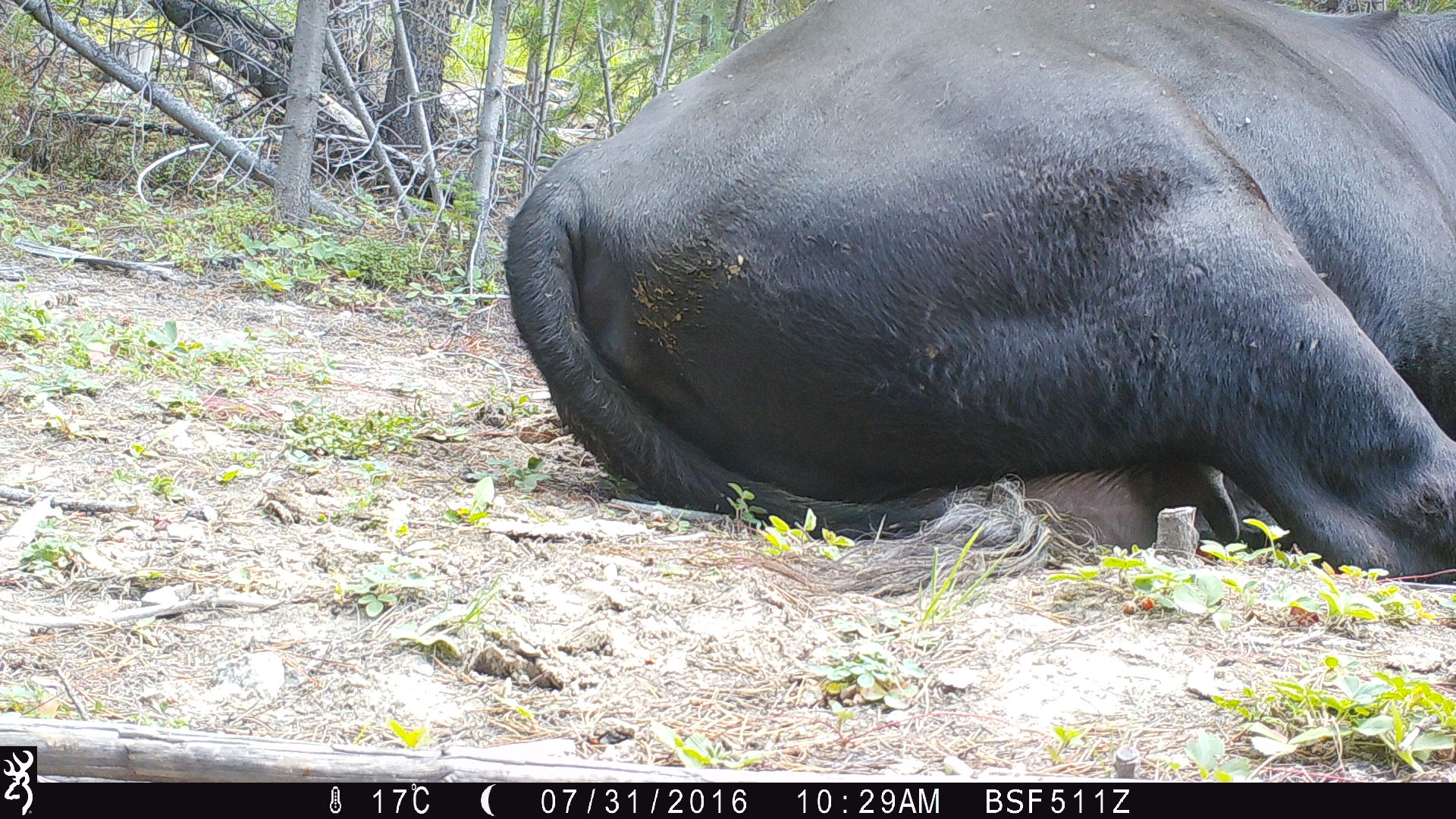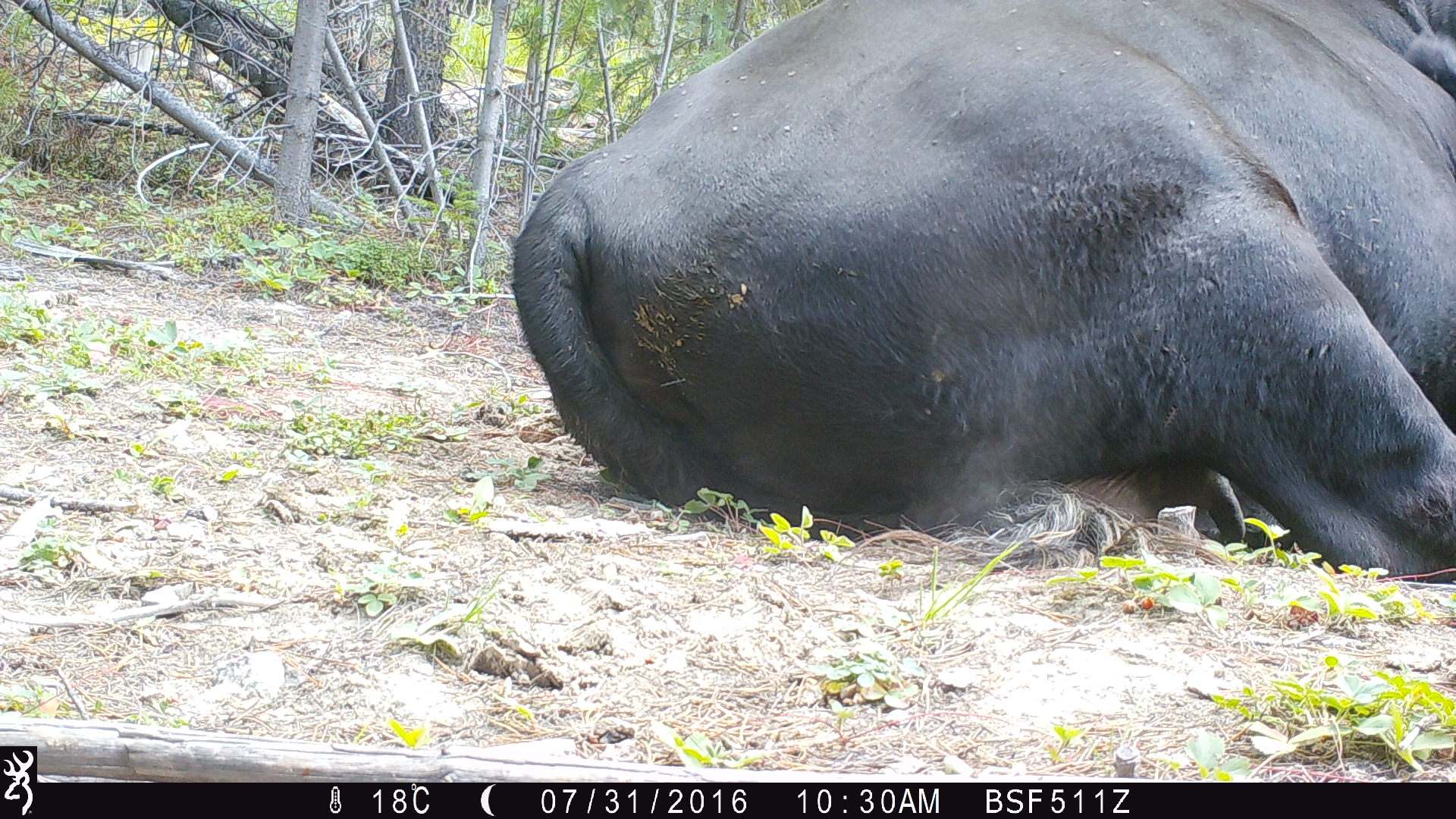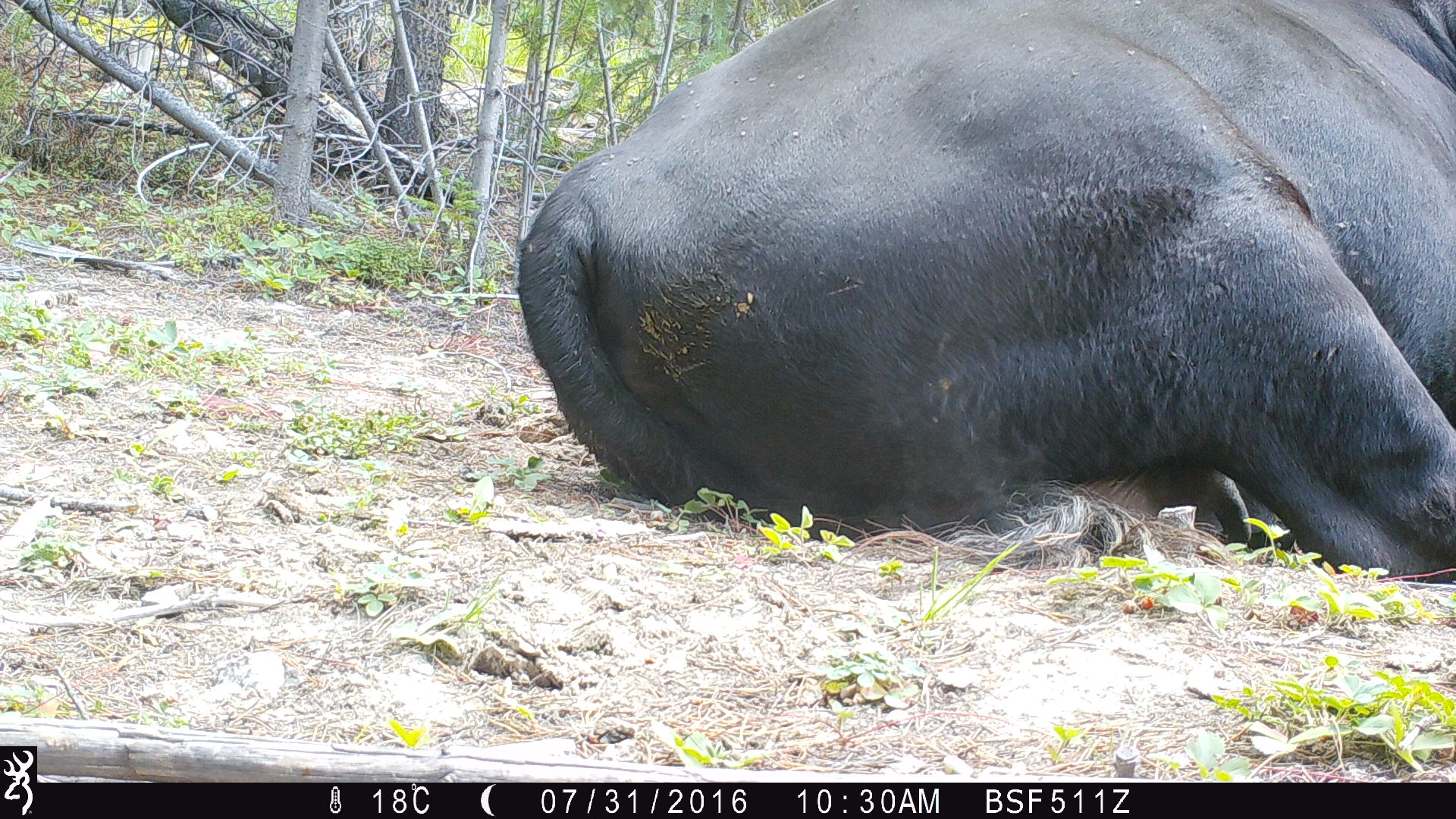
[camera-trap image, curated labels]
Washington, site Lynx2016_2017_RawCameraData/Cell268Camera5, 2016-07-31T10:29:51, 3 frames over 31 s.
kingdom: Animalia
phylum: Chordata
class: Mammalia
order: Artiodactyla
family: Bovidae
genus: Bos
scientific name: Bos taurus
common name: domestic cattle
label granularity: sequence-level